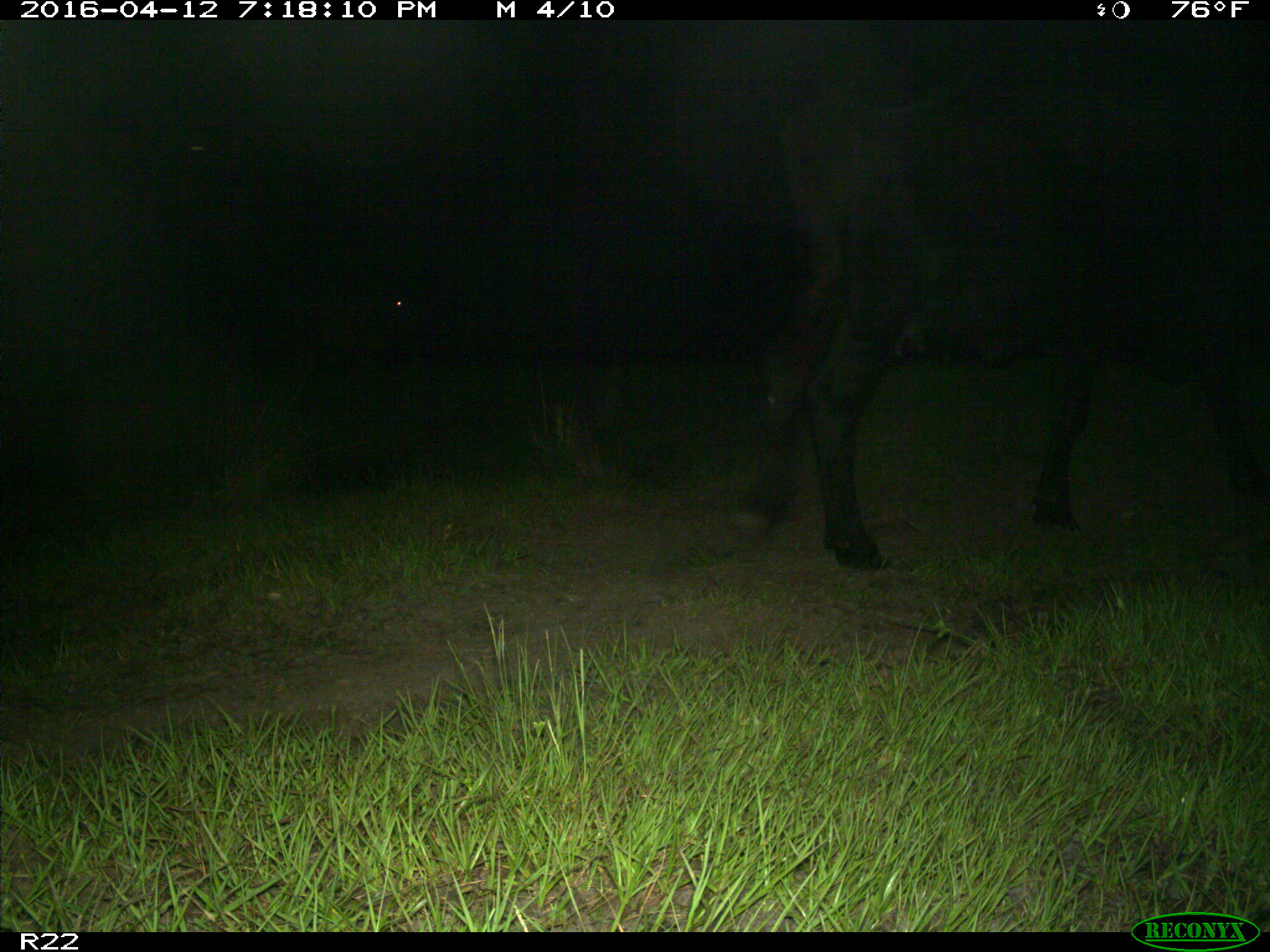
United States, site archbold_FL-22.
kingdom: Animalia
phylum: Chordata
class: Mammalia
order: Artiodactyla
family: Bovidae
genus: Bos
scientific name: Bos taurus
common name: domestic cow